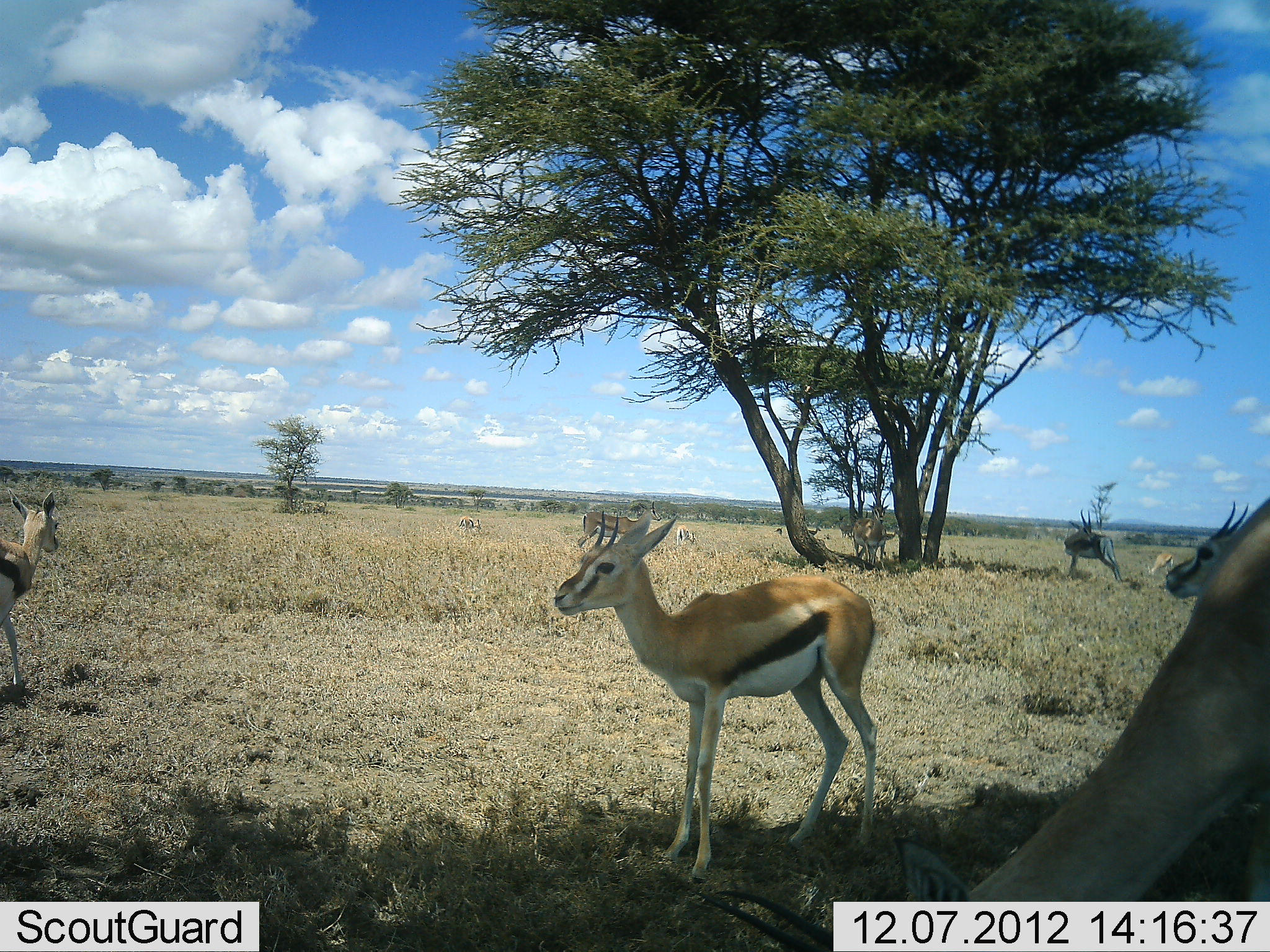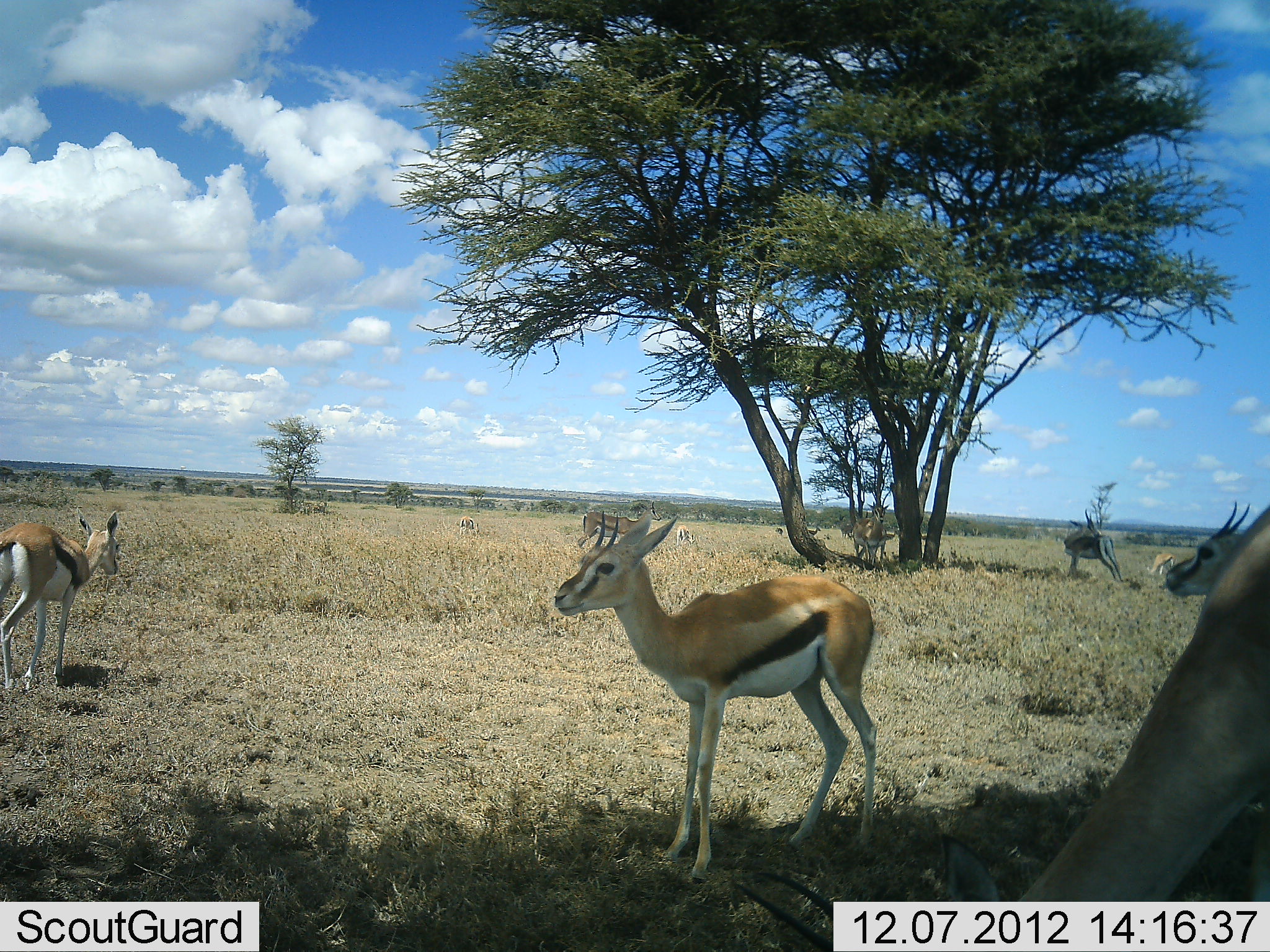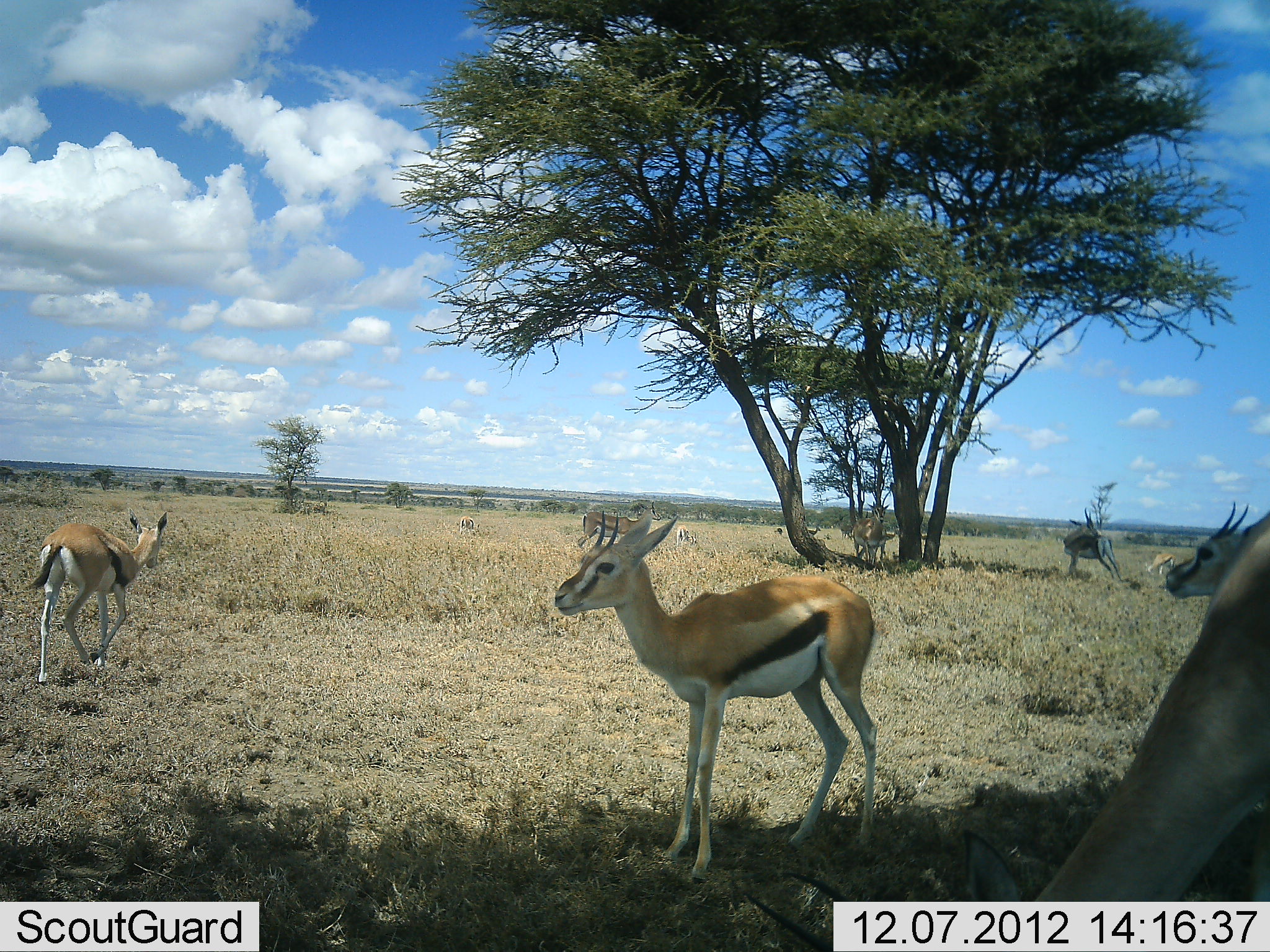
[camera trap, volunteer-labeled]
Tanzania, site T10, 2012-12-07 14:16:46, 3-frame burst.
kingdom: Animalia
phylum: Chordata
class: Mammalia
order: Artiodactyla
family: Bovidae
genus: Eudorcas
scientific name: Eudorcas thomsonii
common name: thomson's gazelle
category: gazellethomsons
Gazellethomsons (thomson's gazelle) (Eudorcas thomsonii), count 6. Behavior (volunteer vote fractions): standing 100%, resting 0%, moving 70%, interacting 0%. Young present (vote fraction): 0%. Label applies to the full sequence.